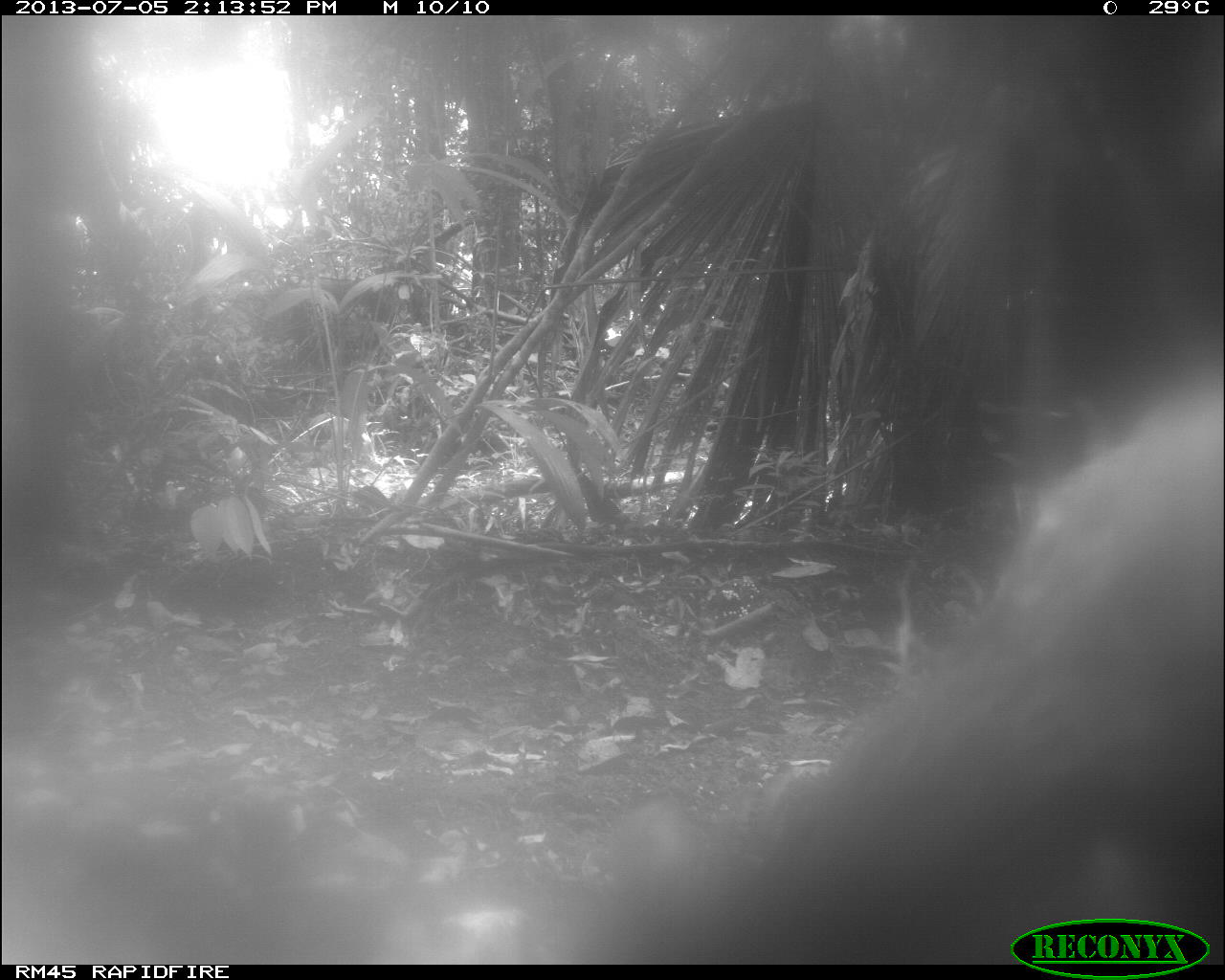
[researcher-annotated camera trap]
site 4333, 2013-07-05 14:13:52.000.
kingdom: Animalia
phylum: Chordata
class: Mammalia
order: Artiodactyla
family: Tayassuidae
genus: Tayassu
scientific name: Tayassu pecari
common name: white-lipped peccary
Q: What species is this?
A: Tayassu pecari (white-lipped peccary).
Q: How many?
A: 2.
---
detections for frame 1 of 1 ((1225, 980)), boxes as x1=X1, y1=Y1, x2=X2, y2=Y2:
tayassu pecari: x1=471, y1=356, x2=1220, y2=964